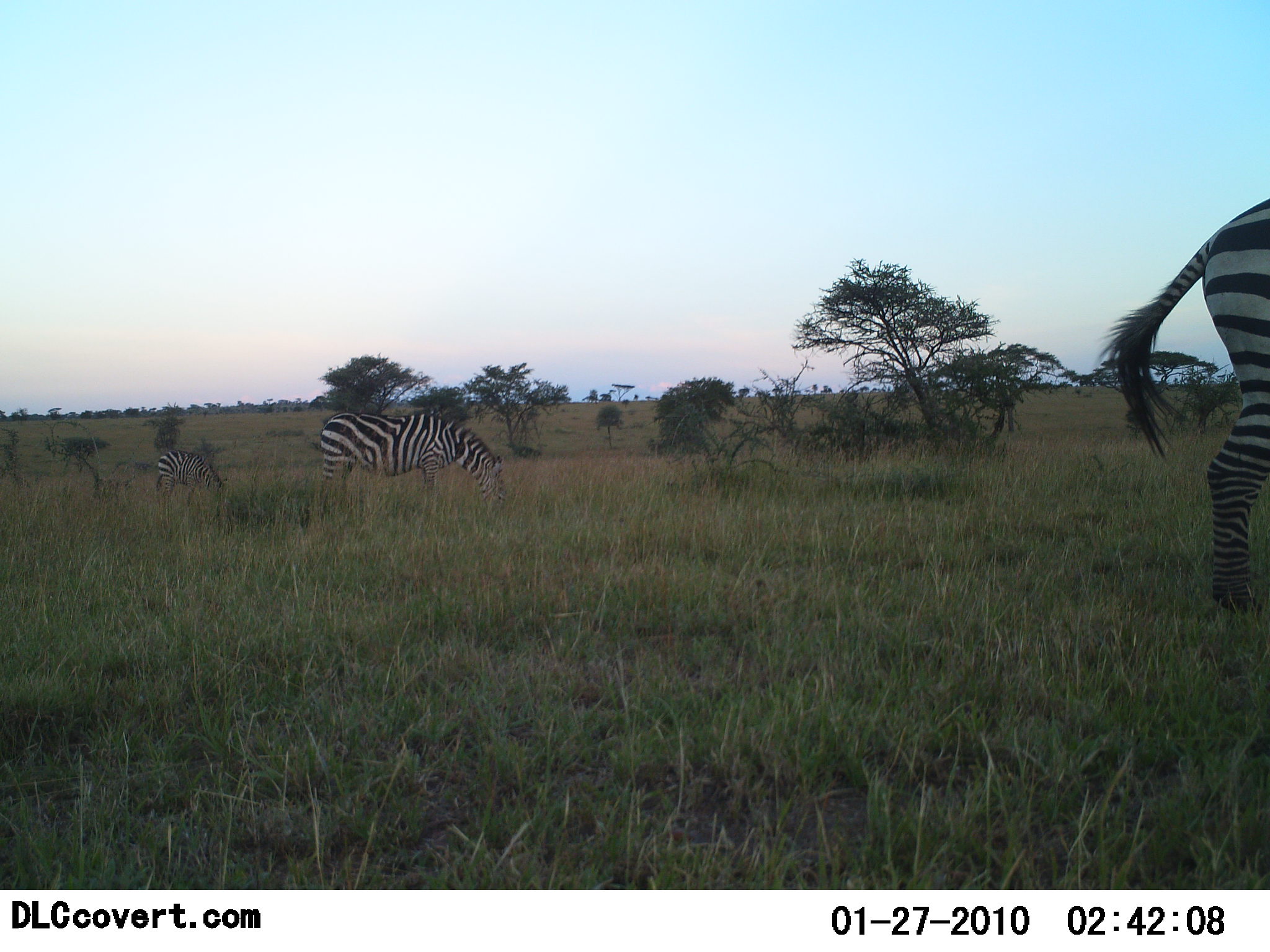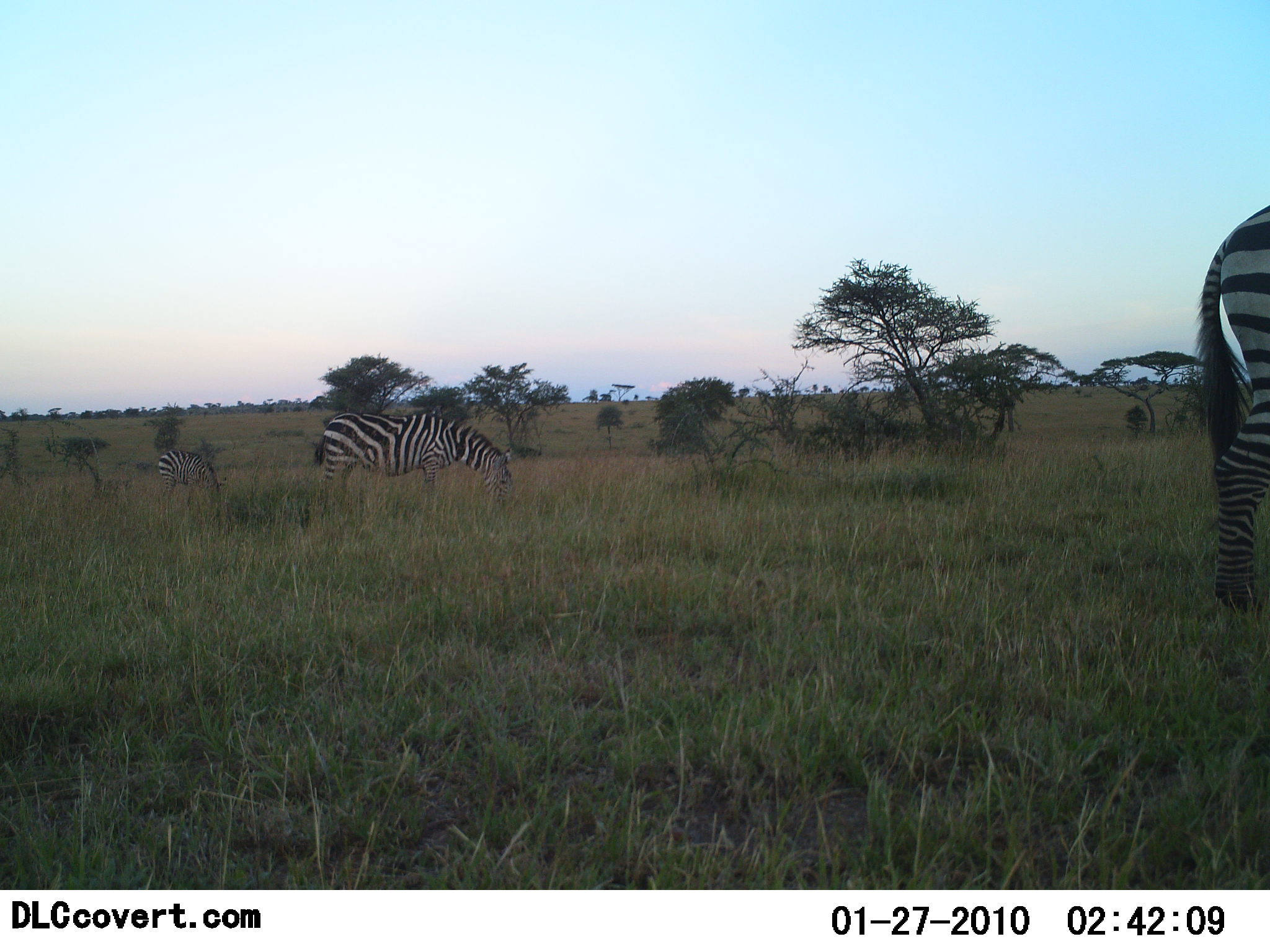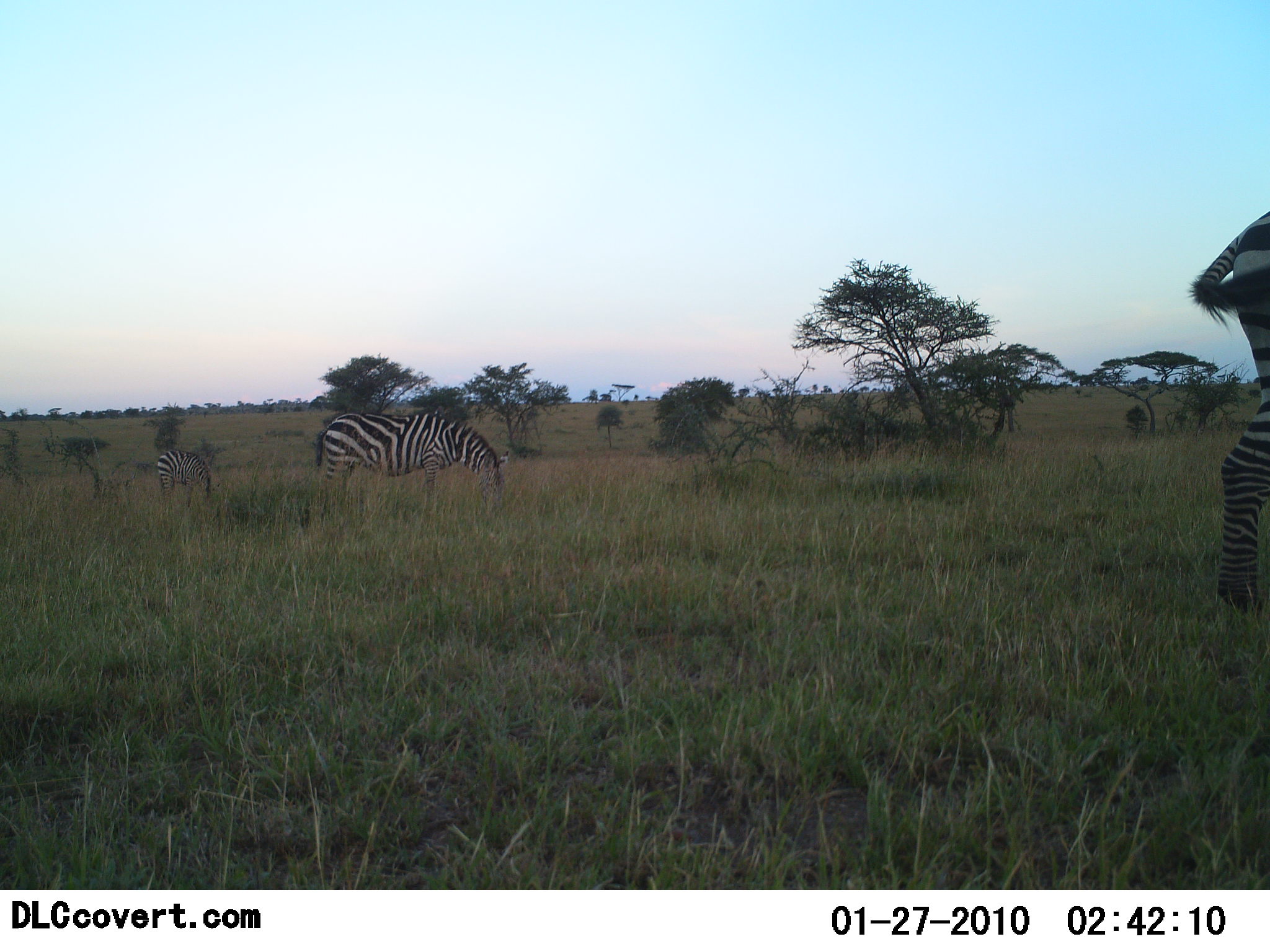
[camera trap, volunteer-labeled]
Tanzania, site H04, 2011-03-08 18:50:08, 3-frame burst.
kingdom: Animalia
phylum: Chordata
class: Mammalia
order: Perissodactyla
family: Equidae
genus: Equus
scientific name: Equus quagga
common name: plains zebra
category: zebra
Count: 3.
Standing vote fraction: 42%.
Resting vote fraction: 0%.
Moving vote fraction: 17%.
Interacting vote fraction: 0%.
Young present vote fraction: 0%.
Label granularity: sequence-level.